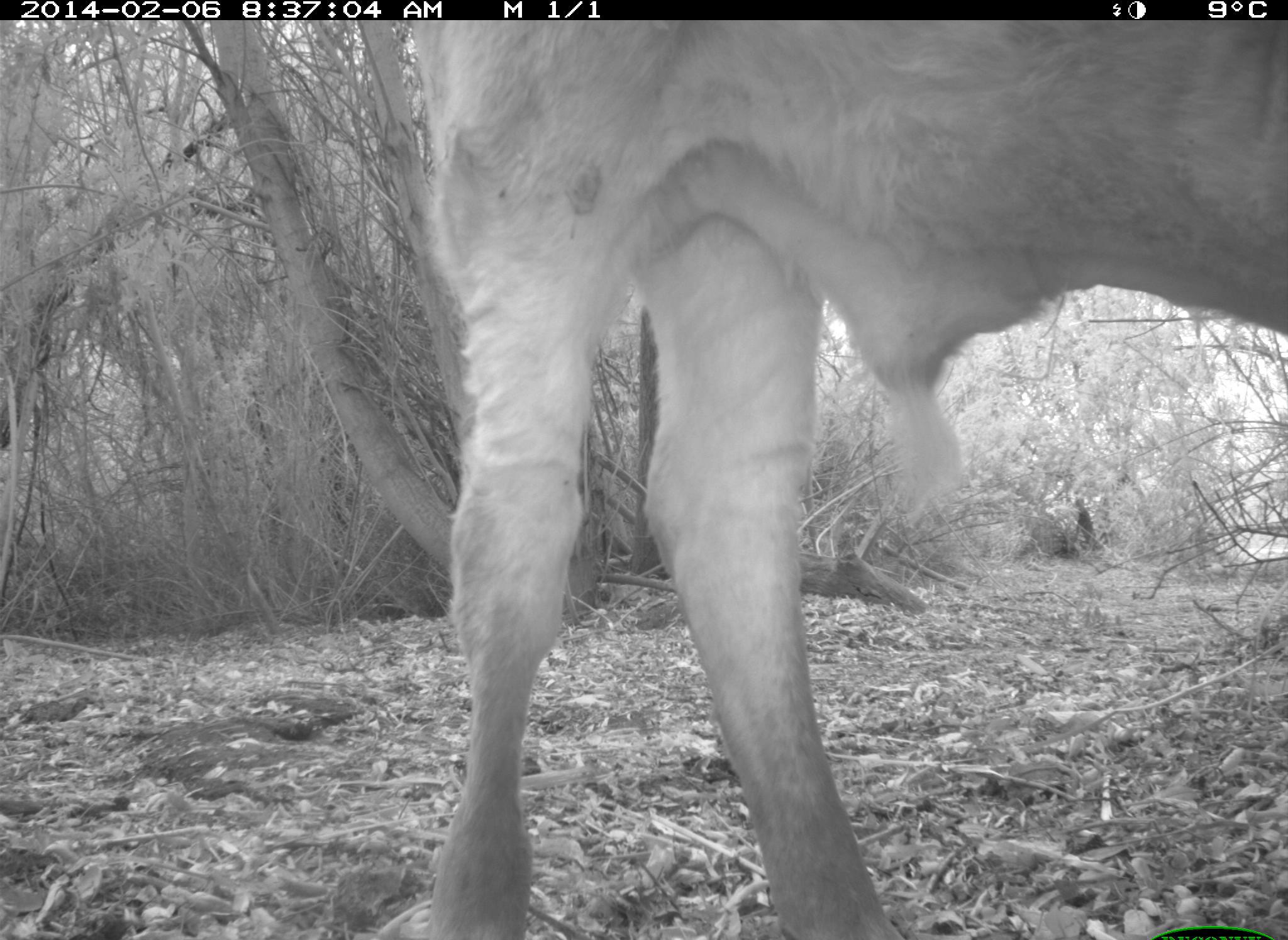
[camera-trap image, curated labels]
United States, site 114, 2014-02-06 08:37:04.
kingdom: Animalia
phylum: Chordata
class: Mammalia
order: Artiodactyla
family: Bovidae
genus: Bos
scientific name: Bos taurus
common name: cow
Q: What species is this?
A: Cow (Bos taurus).